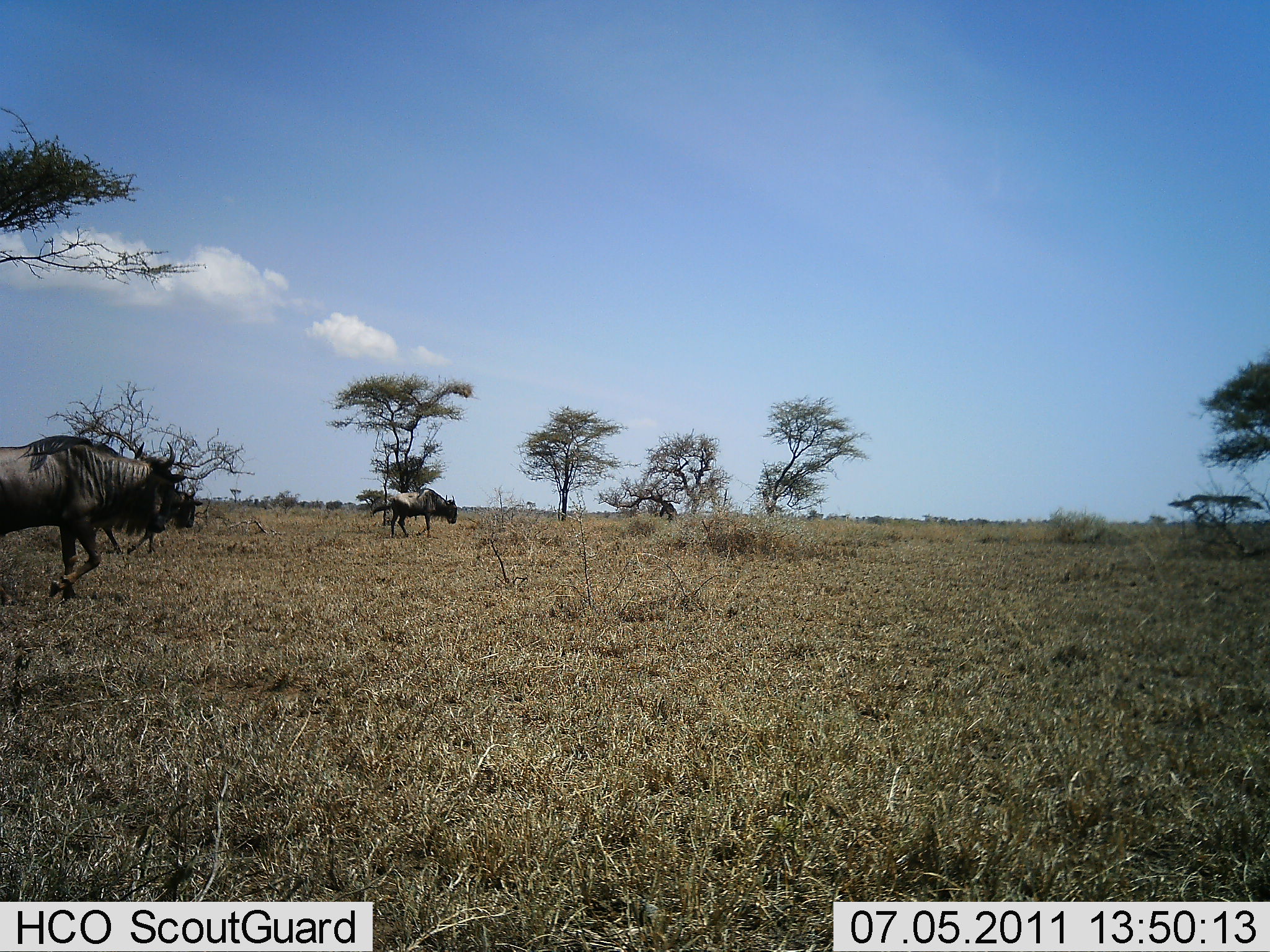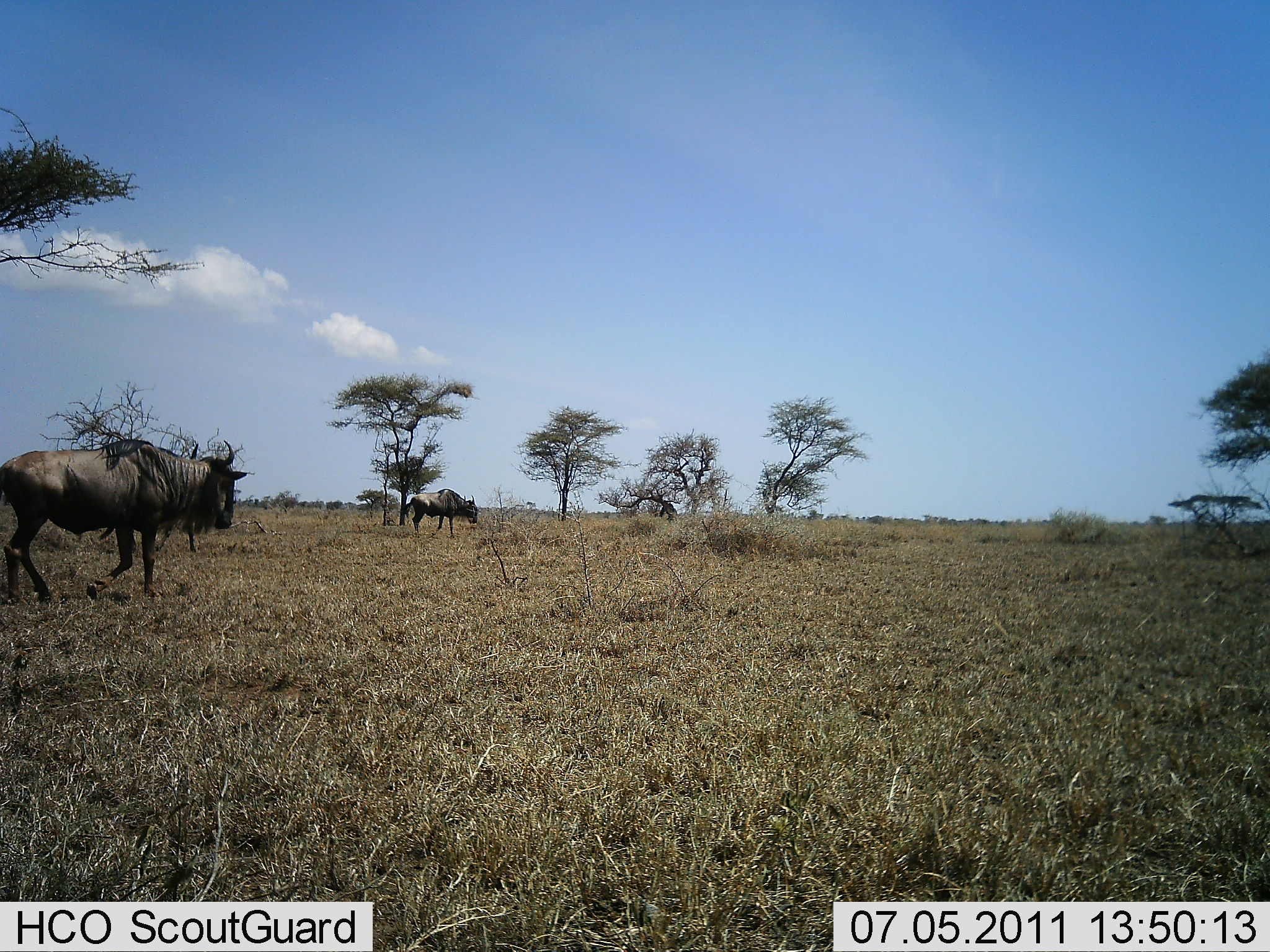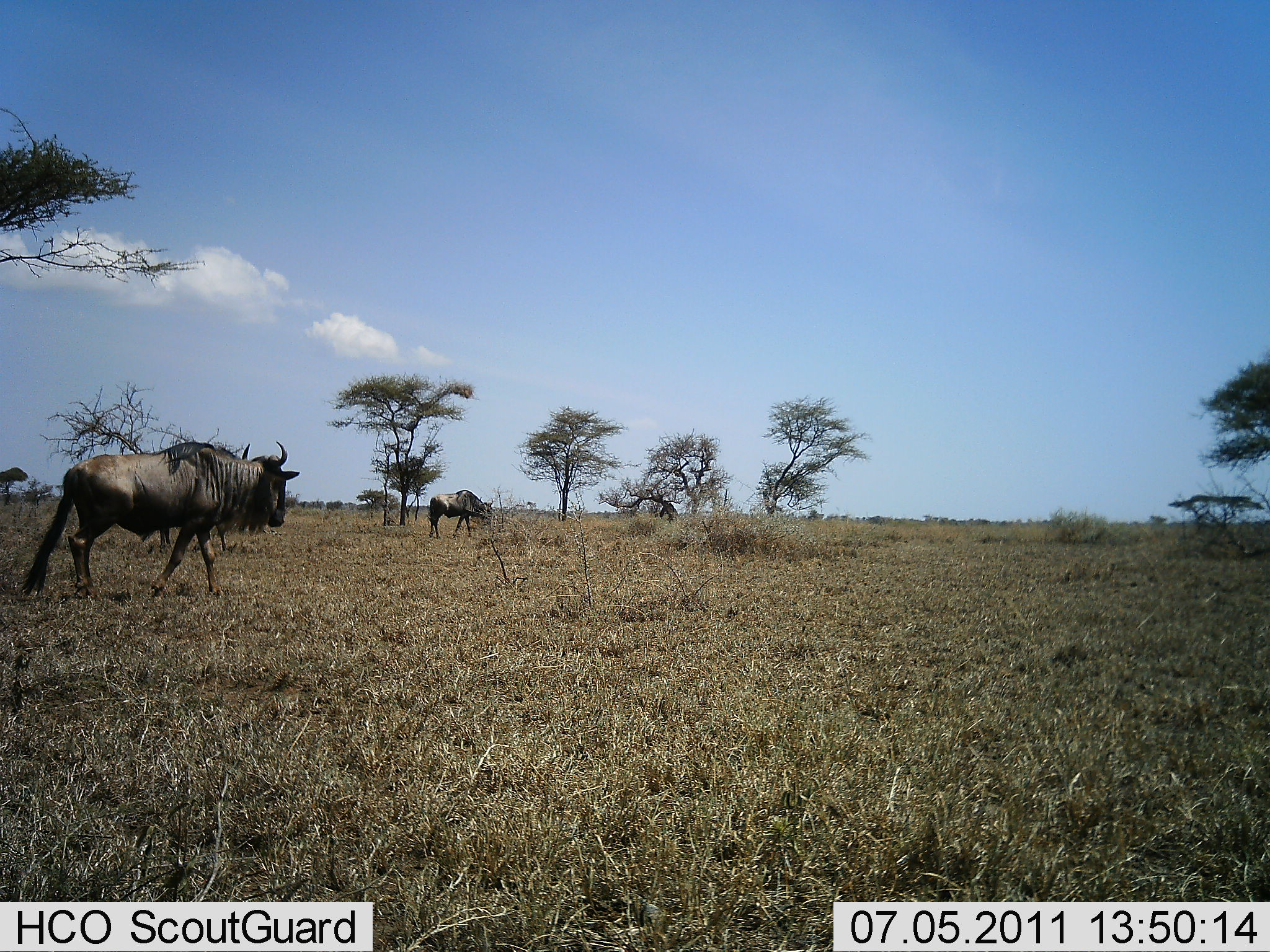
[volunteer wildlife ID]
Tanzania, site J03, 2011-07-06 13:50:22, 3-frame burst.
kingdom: Animalia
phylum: Chordata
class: Mammalia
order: Artiodactyla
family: Bovidae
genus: Connochaetes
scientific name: Connochaetes taurinus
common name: blue wildebeest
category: wildebeest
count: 2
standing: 7%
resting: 0%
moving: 86%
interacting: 0%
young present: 0%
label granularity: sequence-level